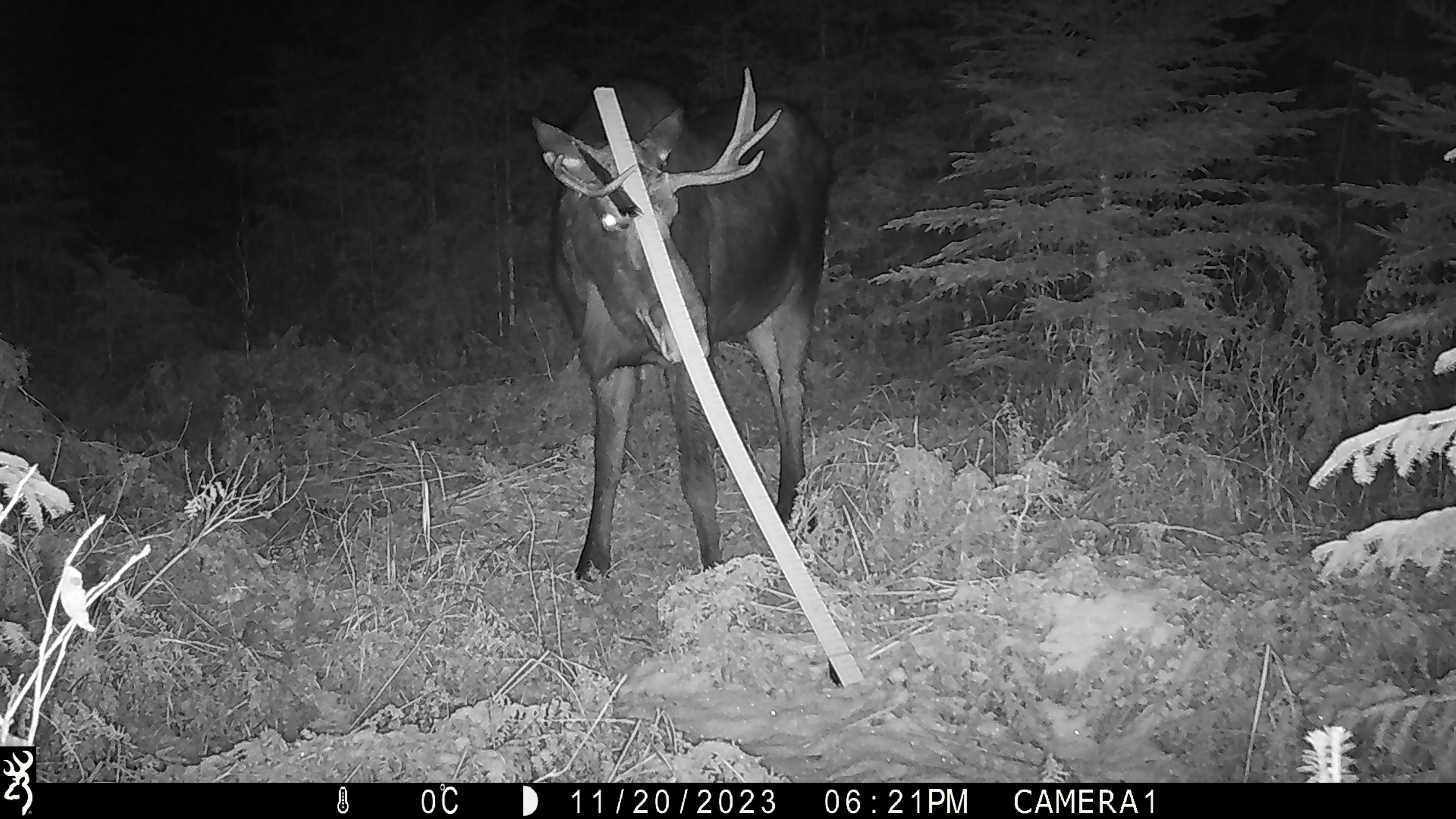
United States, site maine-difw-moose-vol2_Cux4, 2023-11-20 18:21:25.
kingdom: Animalia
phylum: Chordata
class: Mammalia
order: Artiodactyla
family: Cervidae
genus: Alces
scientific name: Alces alces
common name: moose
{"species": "moose (Alces alces)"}